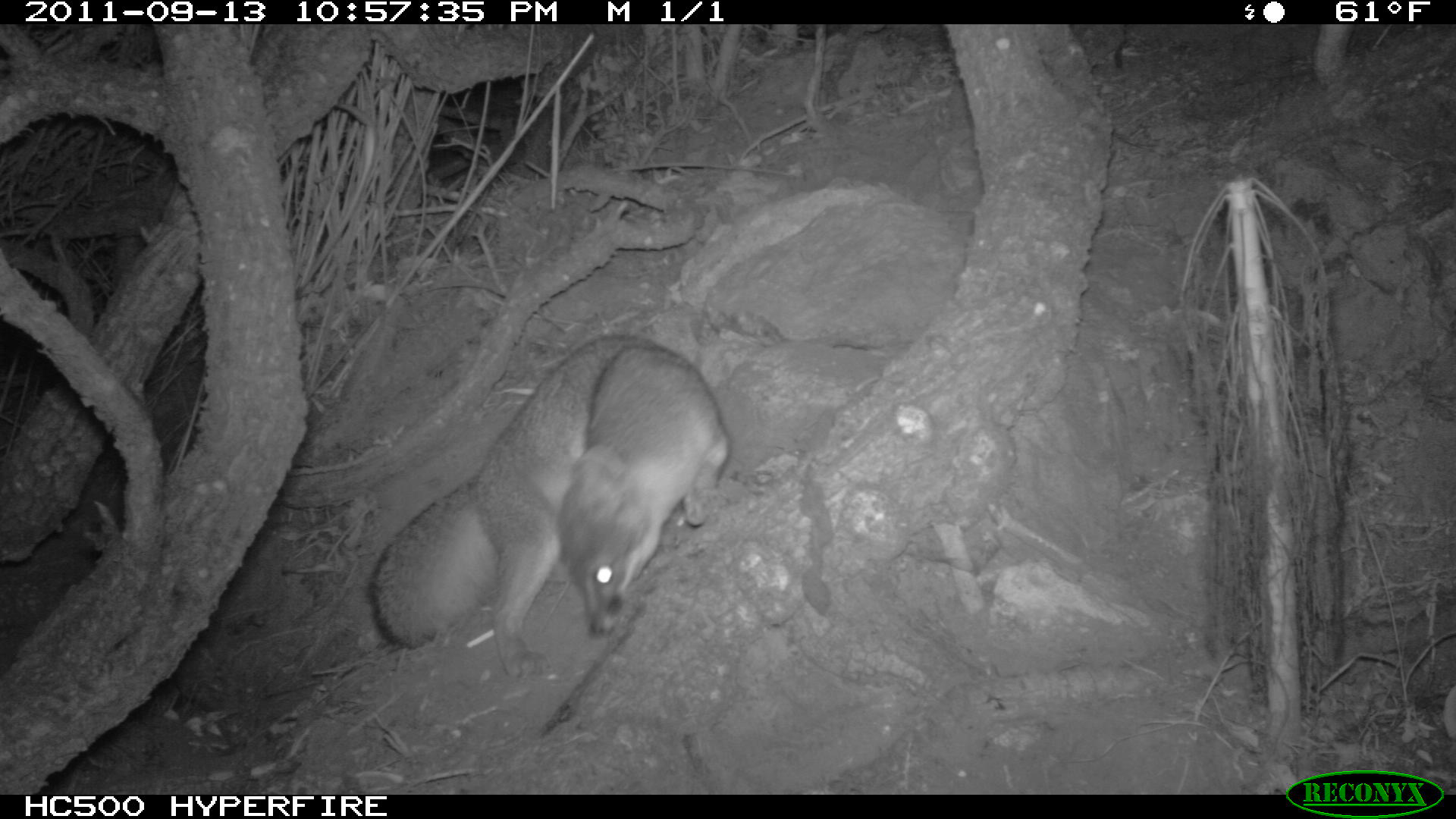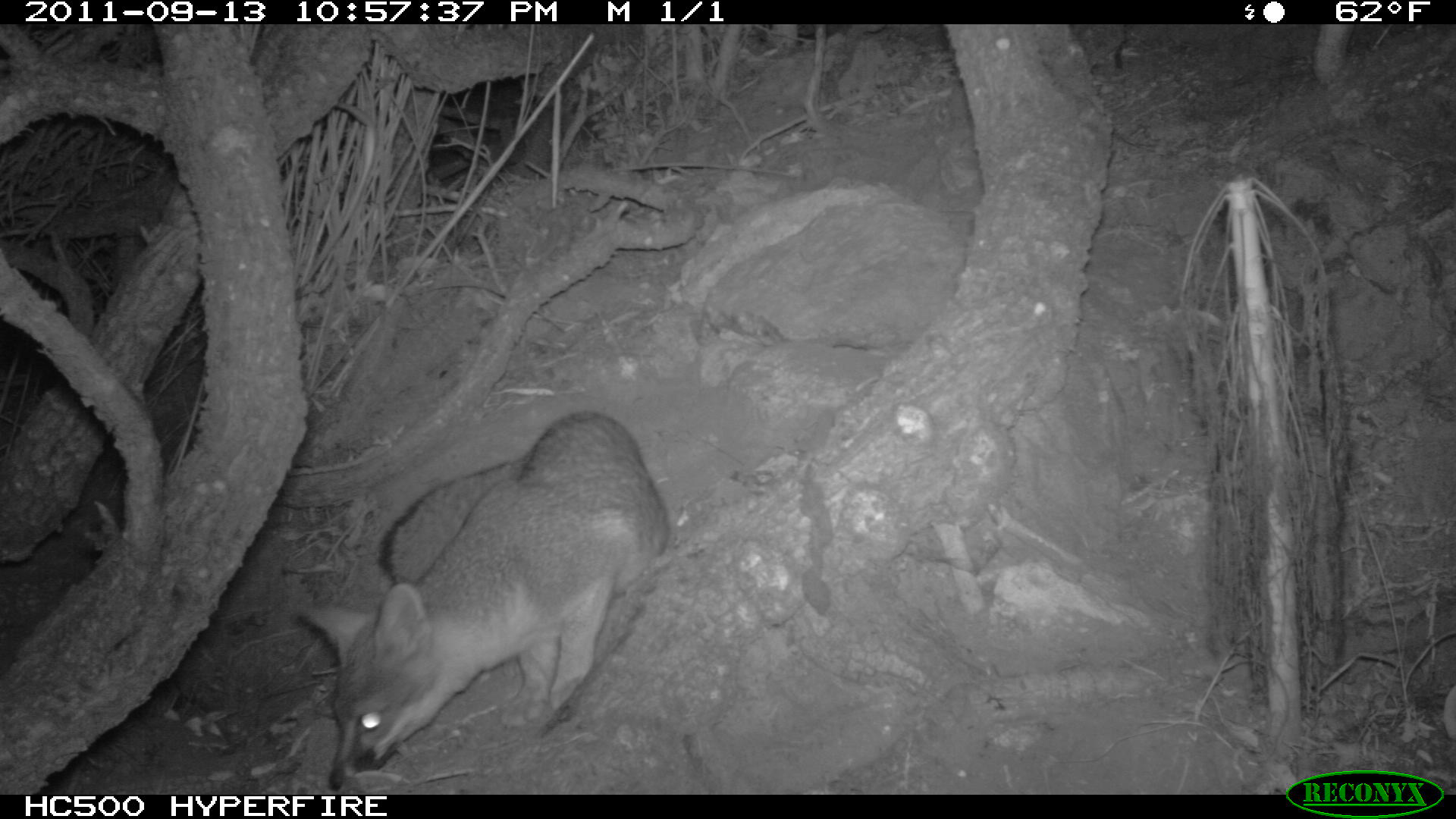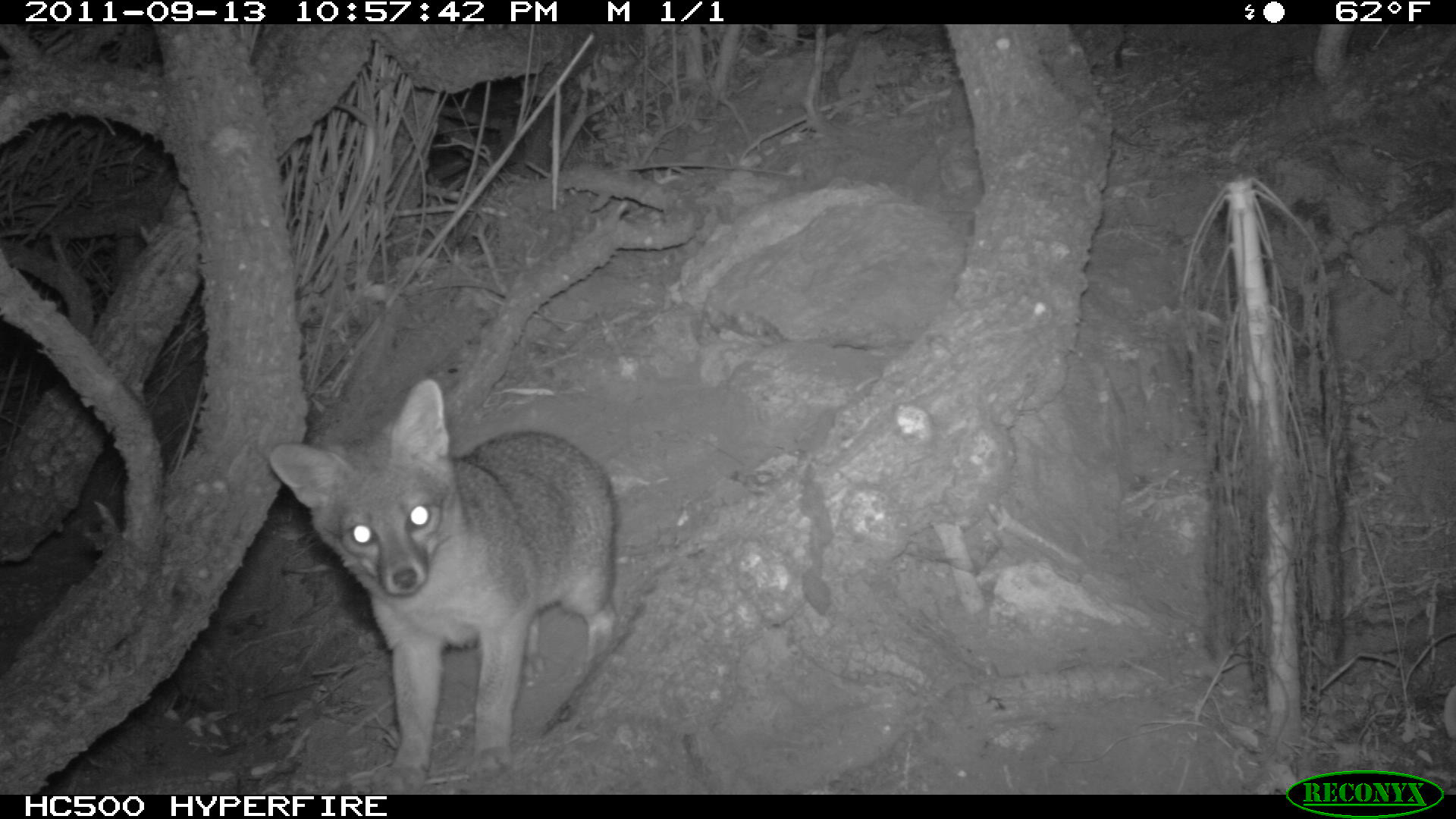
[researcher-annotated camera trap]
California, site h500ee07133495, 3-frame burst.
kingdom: Animalia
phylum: Chordata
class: Mammalia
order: Carnivora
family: Canidae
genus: Urocyon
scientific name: Urocyon littoralis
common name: island fox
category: fox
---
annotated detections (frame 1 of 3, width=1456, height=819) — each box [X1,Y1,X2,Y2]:
fox: [367,332,729,679]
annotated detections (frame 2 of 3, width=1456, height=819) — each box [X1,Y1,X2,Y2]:
fox: [297,410,669,792]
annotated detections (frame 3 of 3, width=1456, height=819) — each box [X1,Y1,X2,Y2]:
fox: [265,377,614,790]